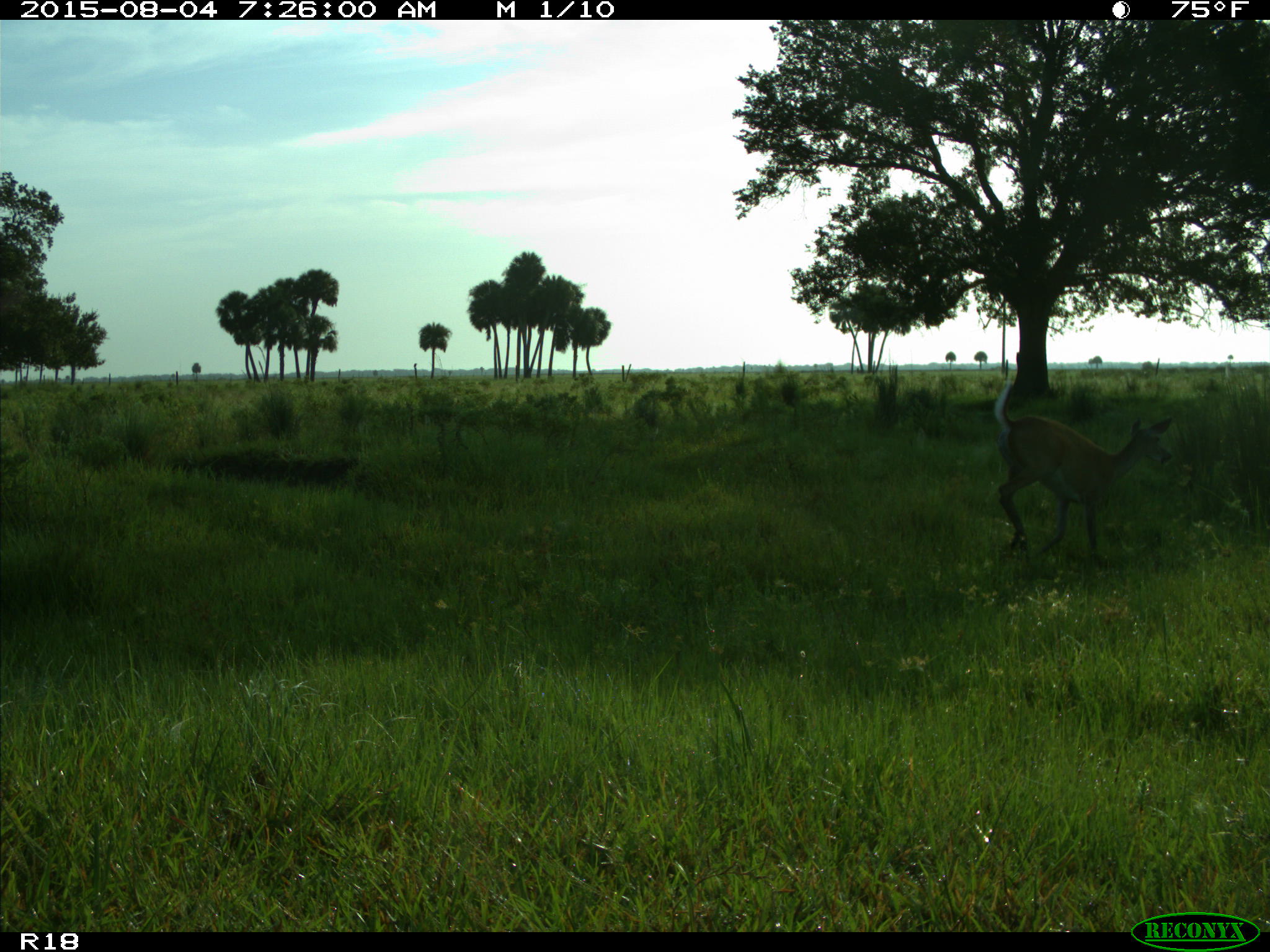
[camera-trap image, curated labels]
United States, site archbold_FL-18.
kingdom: Animalia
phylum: Chordata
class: Mammalia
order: Artiodactyla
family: Cervidae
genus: Odocoileus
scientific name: Odocoileus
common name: deer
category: unidentified deer